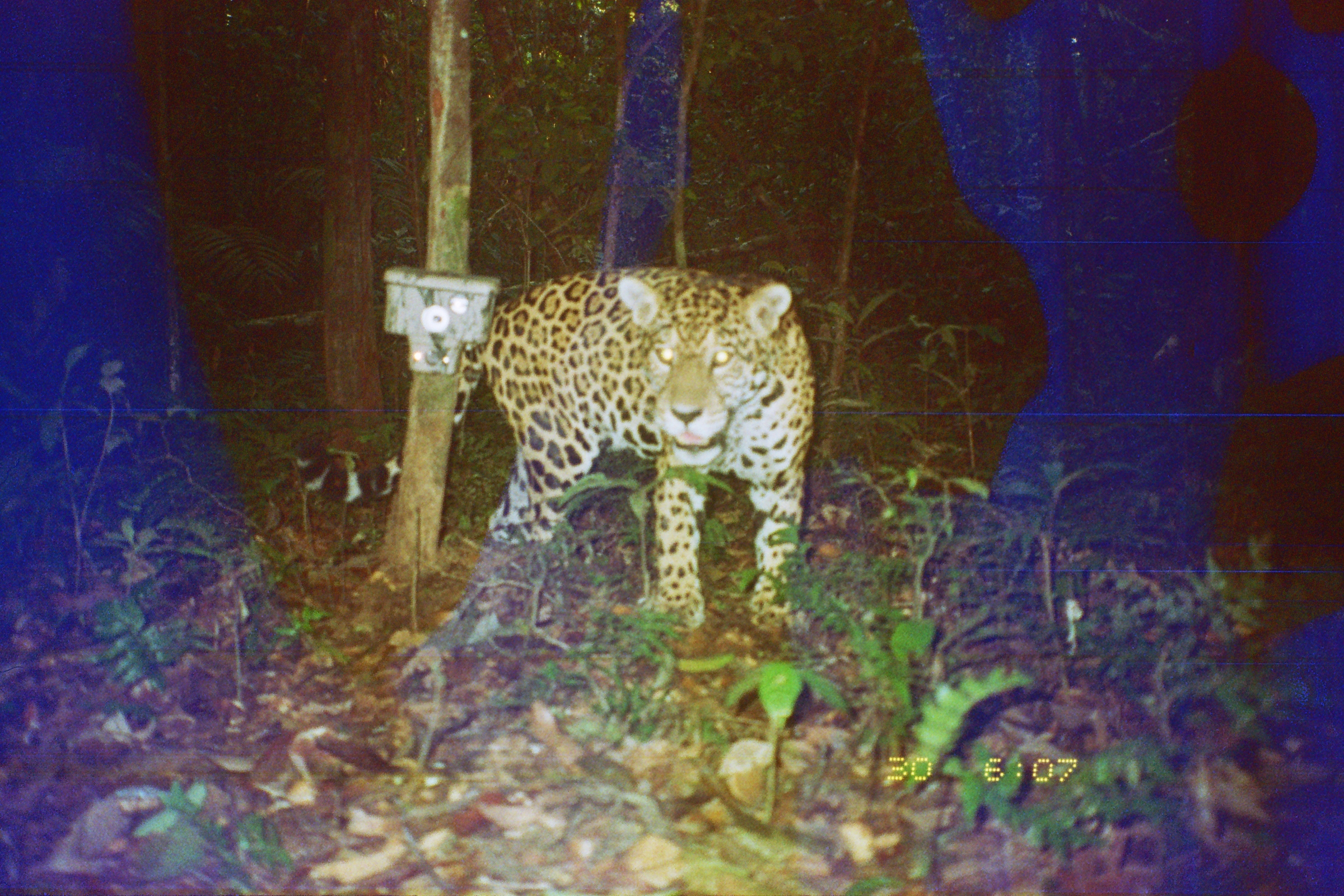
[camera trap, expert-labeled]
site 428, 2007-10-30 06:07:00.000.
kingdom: Animalia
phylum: Chordata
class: Mammalia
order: Carnivora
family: Felidae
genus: Panthera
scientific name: Panthera onca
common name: jaguar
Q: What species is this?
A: Panthera onca (jaguar).